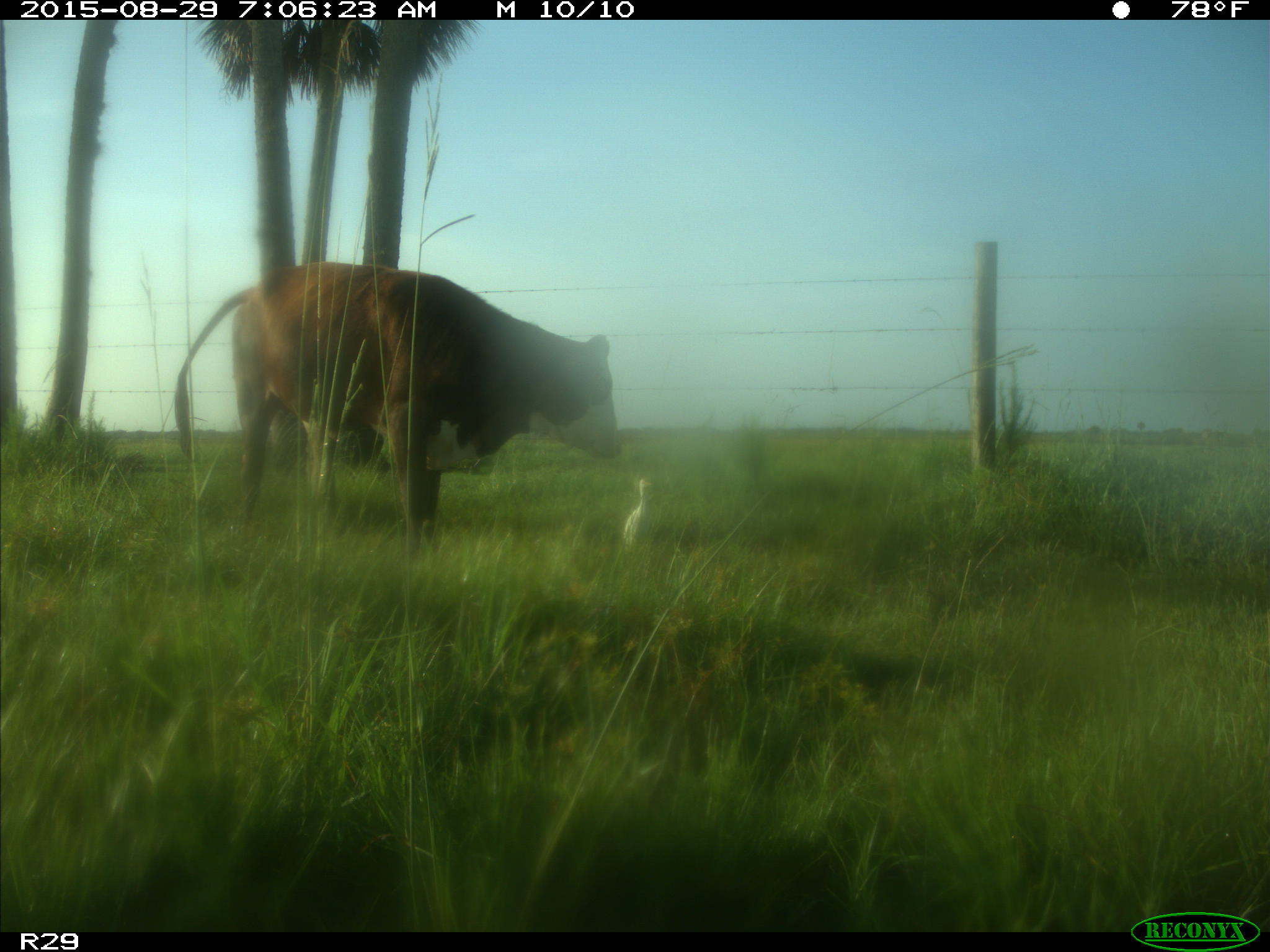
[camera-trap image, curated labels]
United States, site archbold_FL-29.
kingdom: Animalia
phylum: Chordata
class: Mammalia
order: Artiodactyla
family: Bovidae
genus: Bos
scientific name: Bos taurus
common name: domestic cow